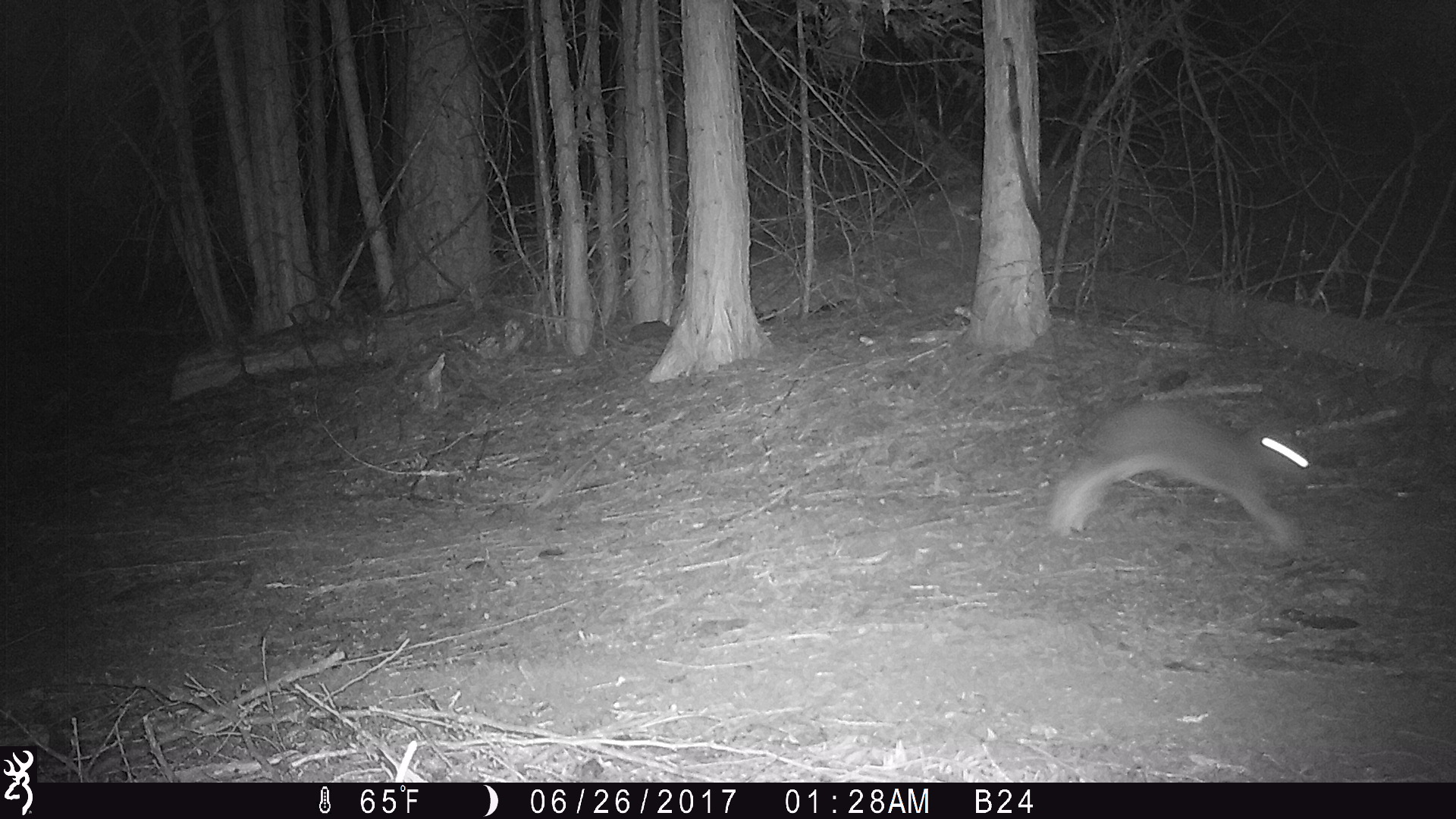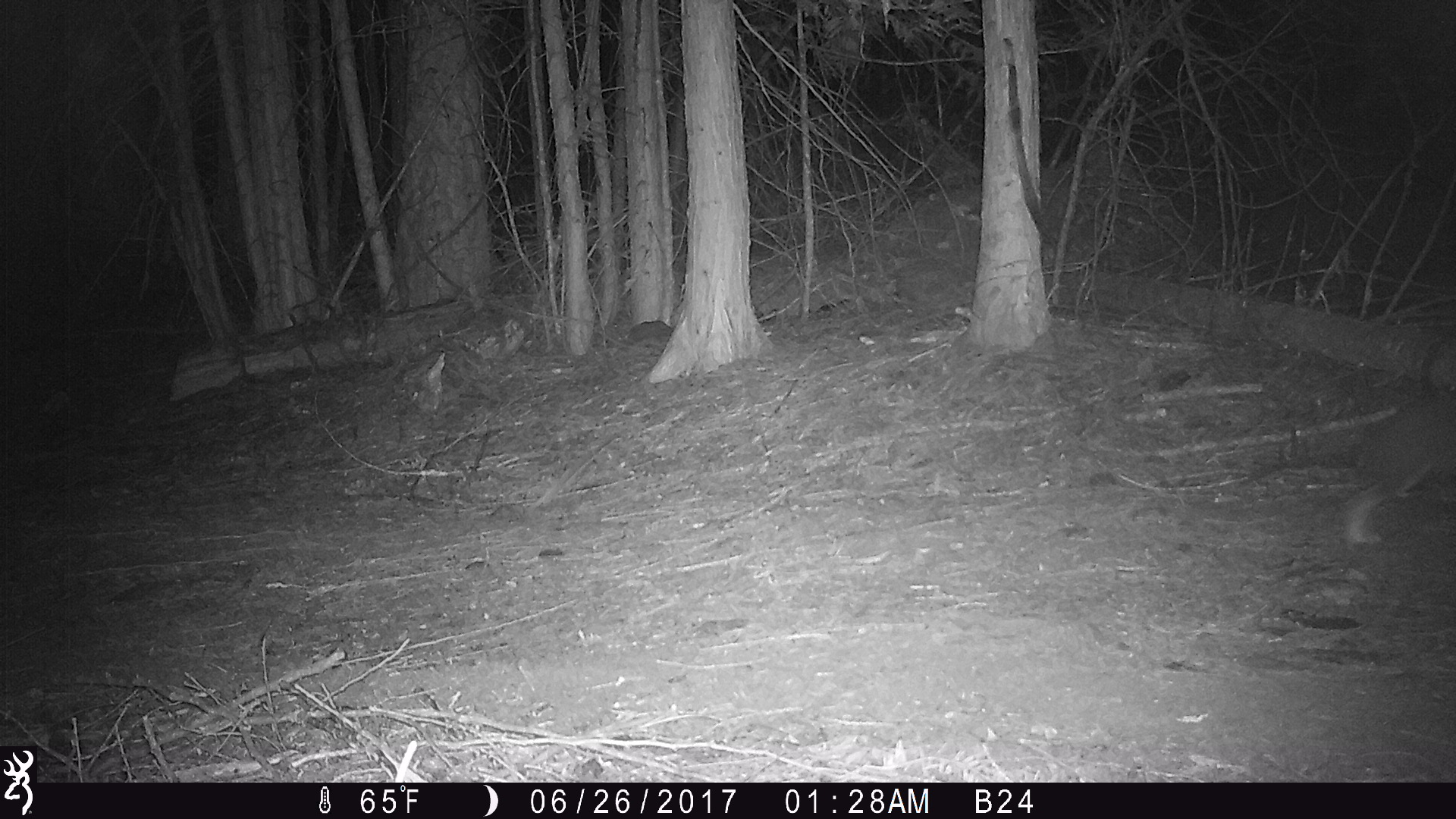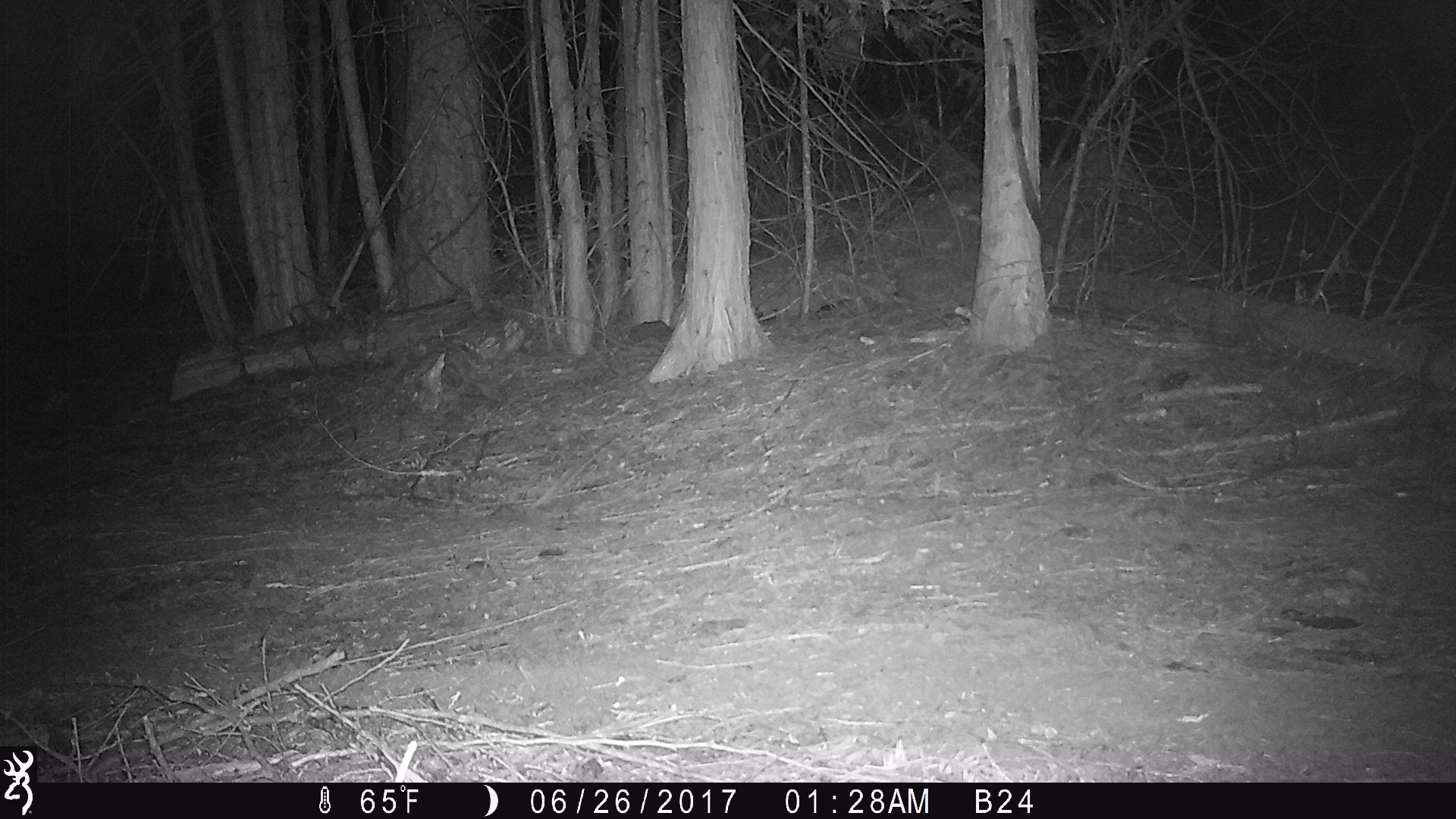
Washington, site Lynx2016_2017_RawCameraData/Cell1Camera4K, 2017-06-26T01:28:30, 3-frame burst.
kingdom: Animalia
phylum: Chordata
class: Mammalia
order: Lagomorpha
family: Leporidae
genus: Lepus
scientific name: Lepus americanus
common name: snowshoe hare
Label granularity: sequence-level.